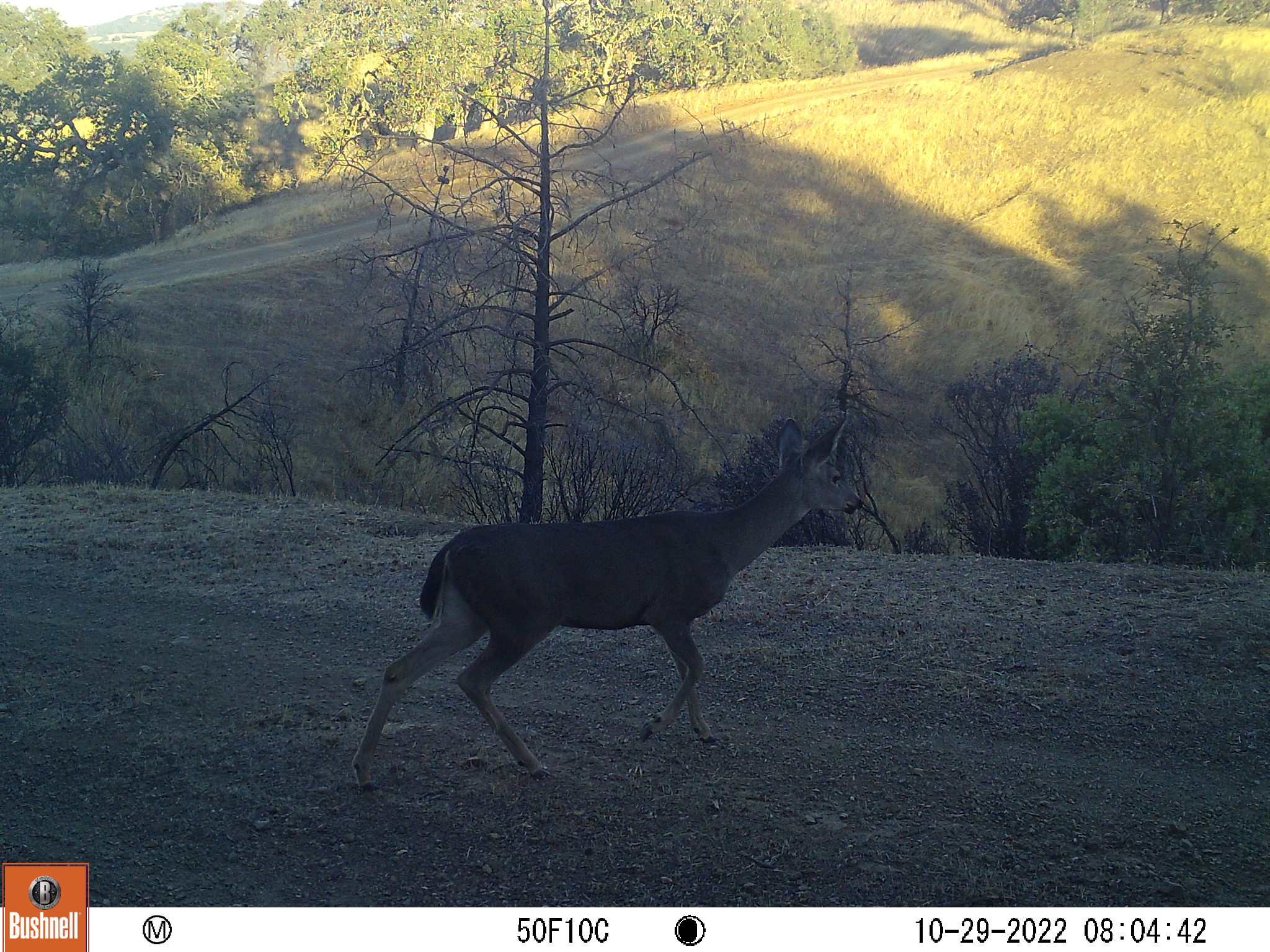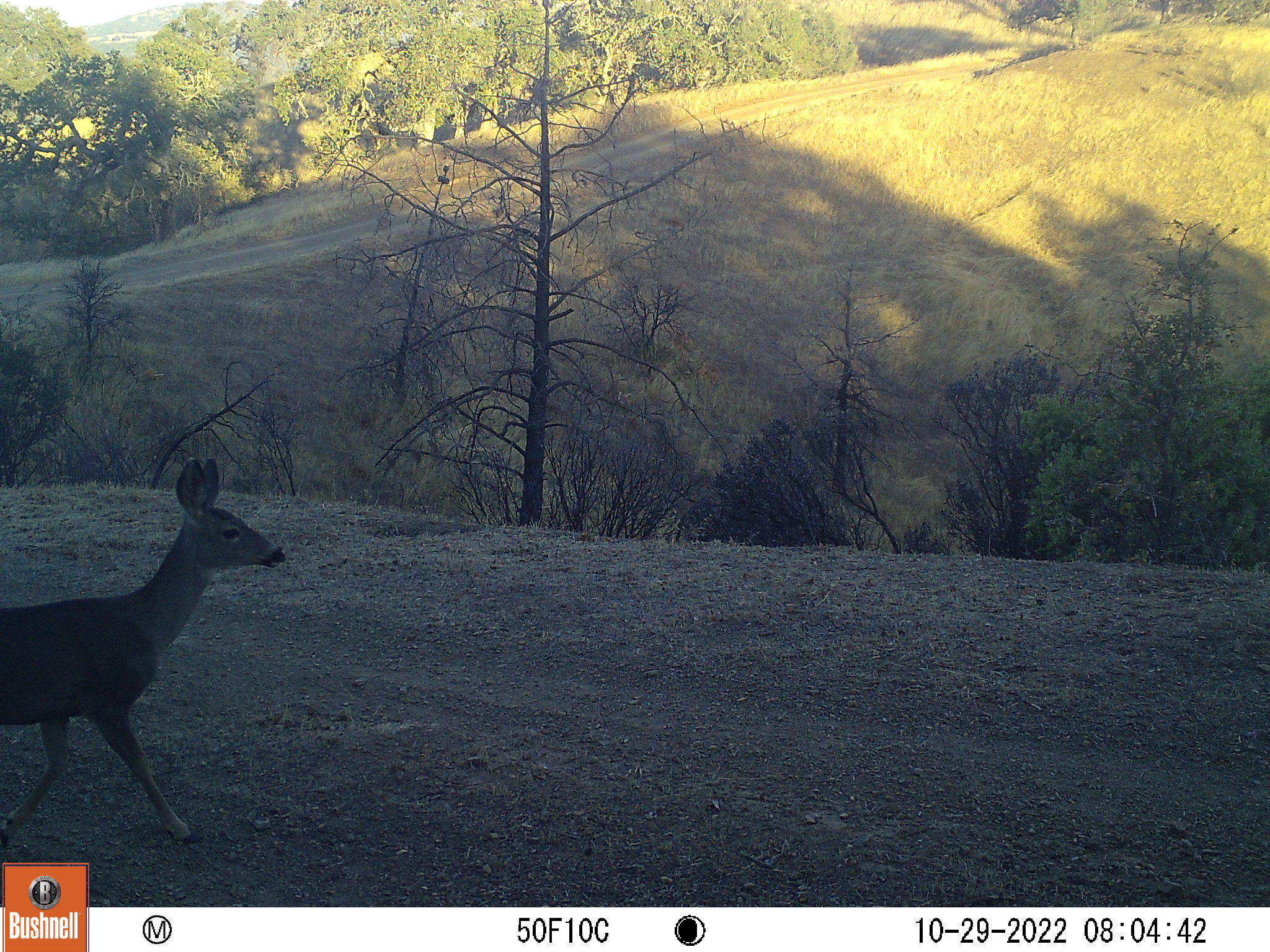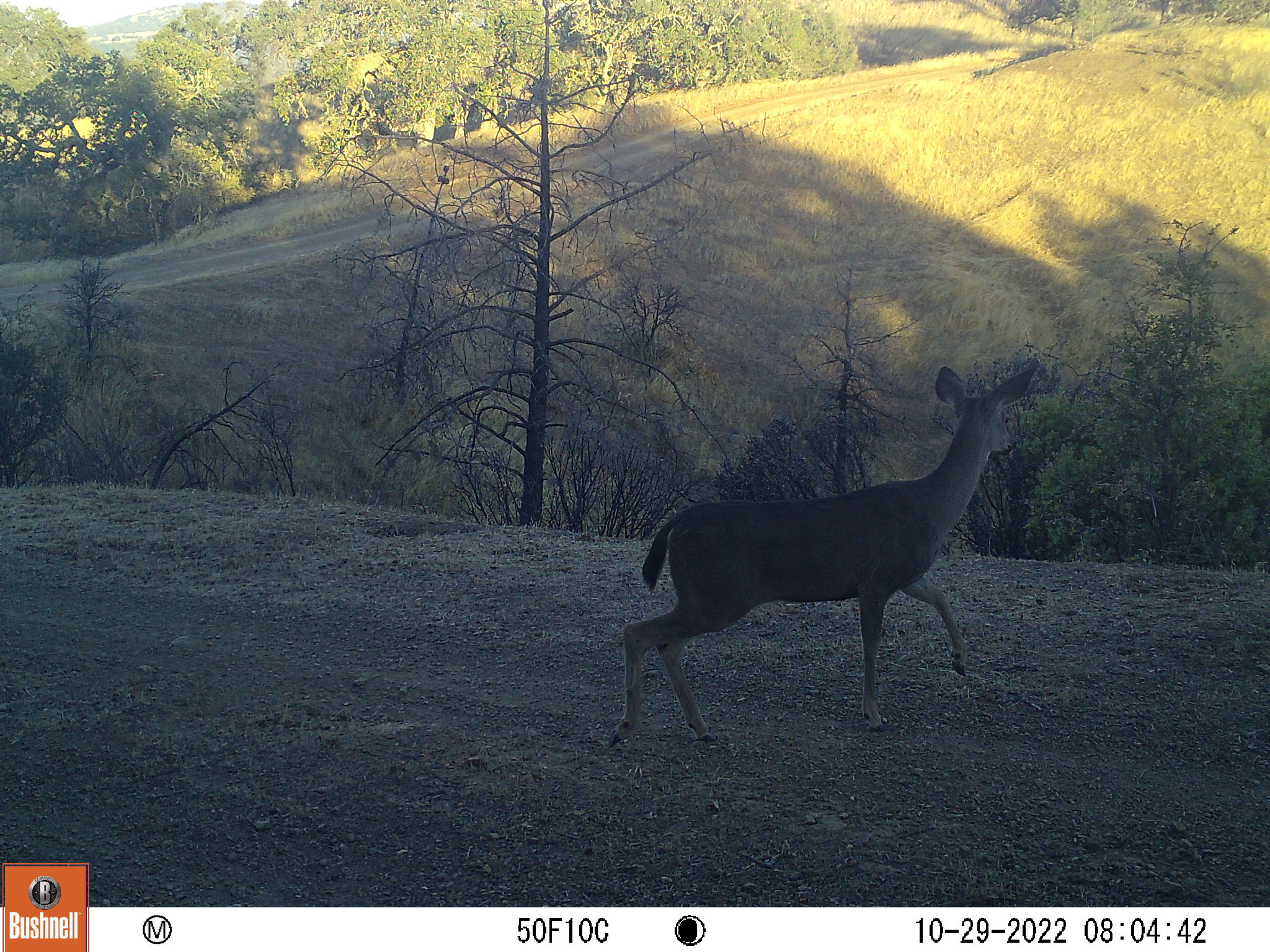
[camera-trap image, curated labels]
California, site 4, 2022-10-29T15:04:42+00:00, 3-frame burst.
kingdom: Animalia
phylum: Chordata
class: Mammalia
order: Artiodactyla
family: Cervidae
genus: Odocoileus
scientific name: Odocoileus hemionus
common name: mule deer